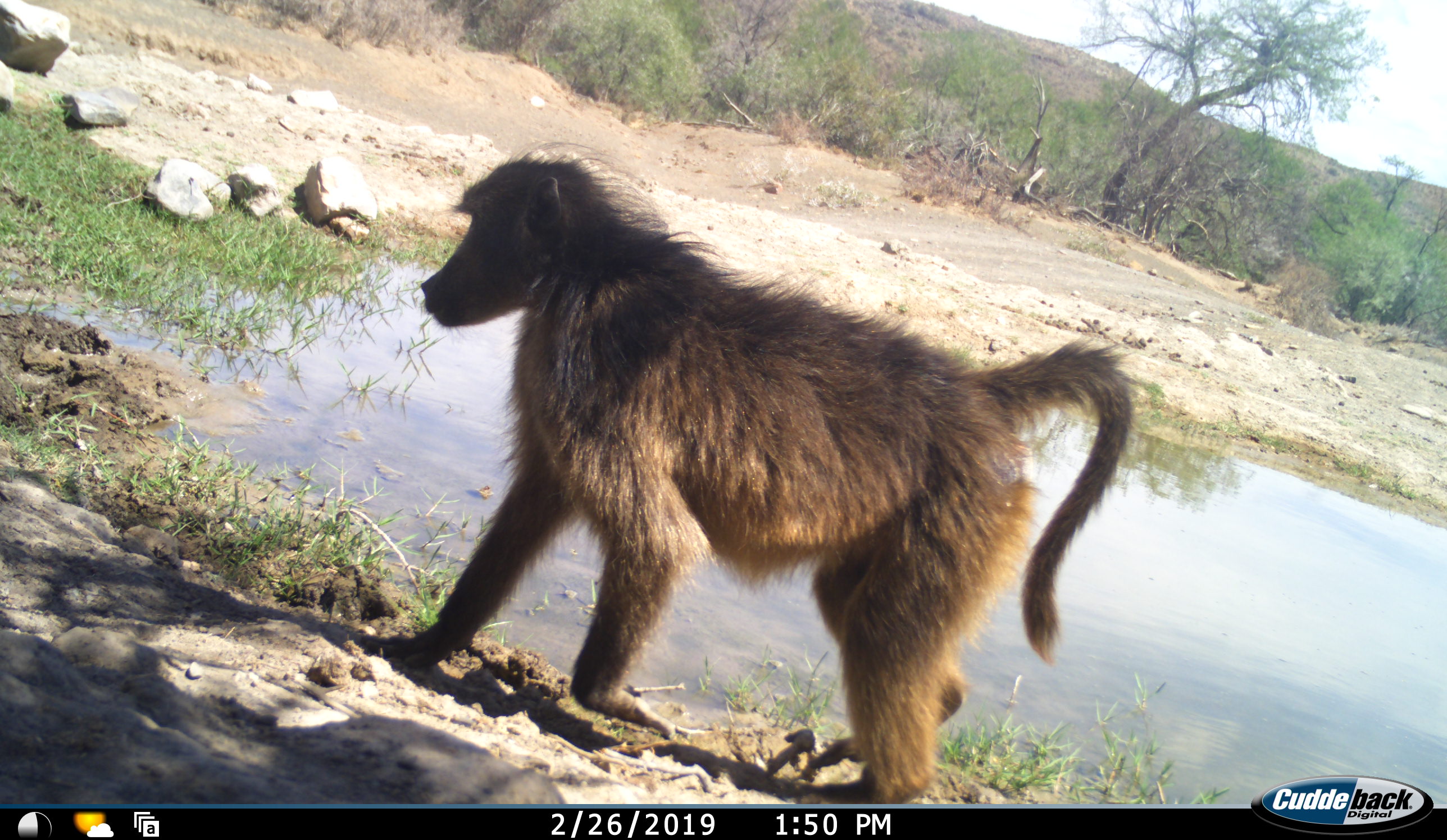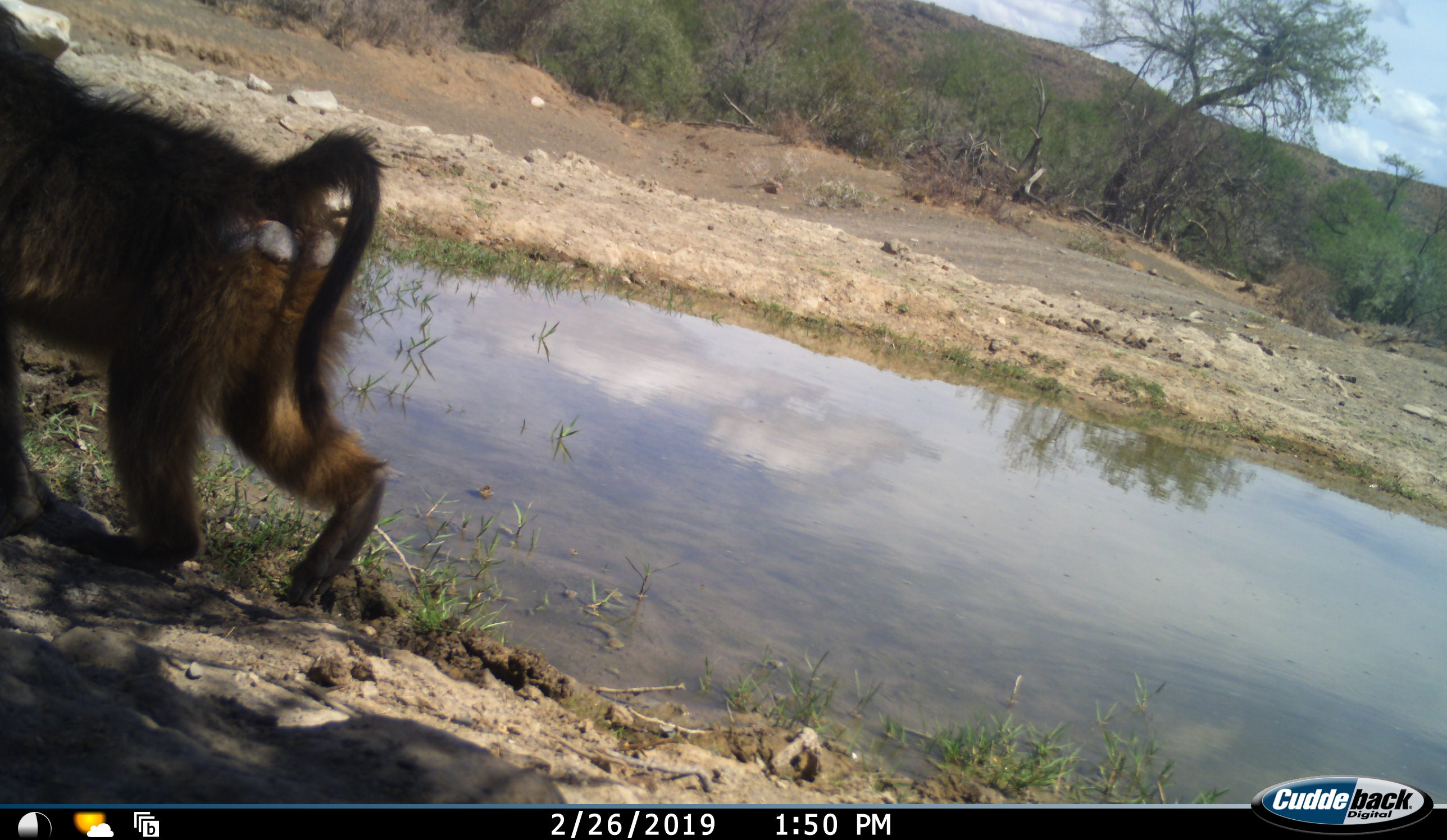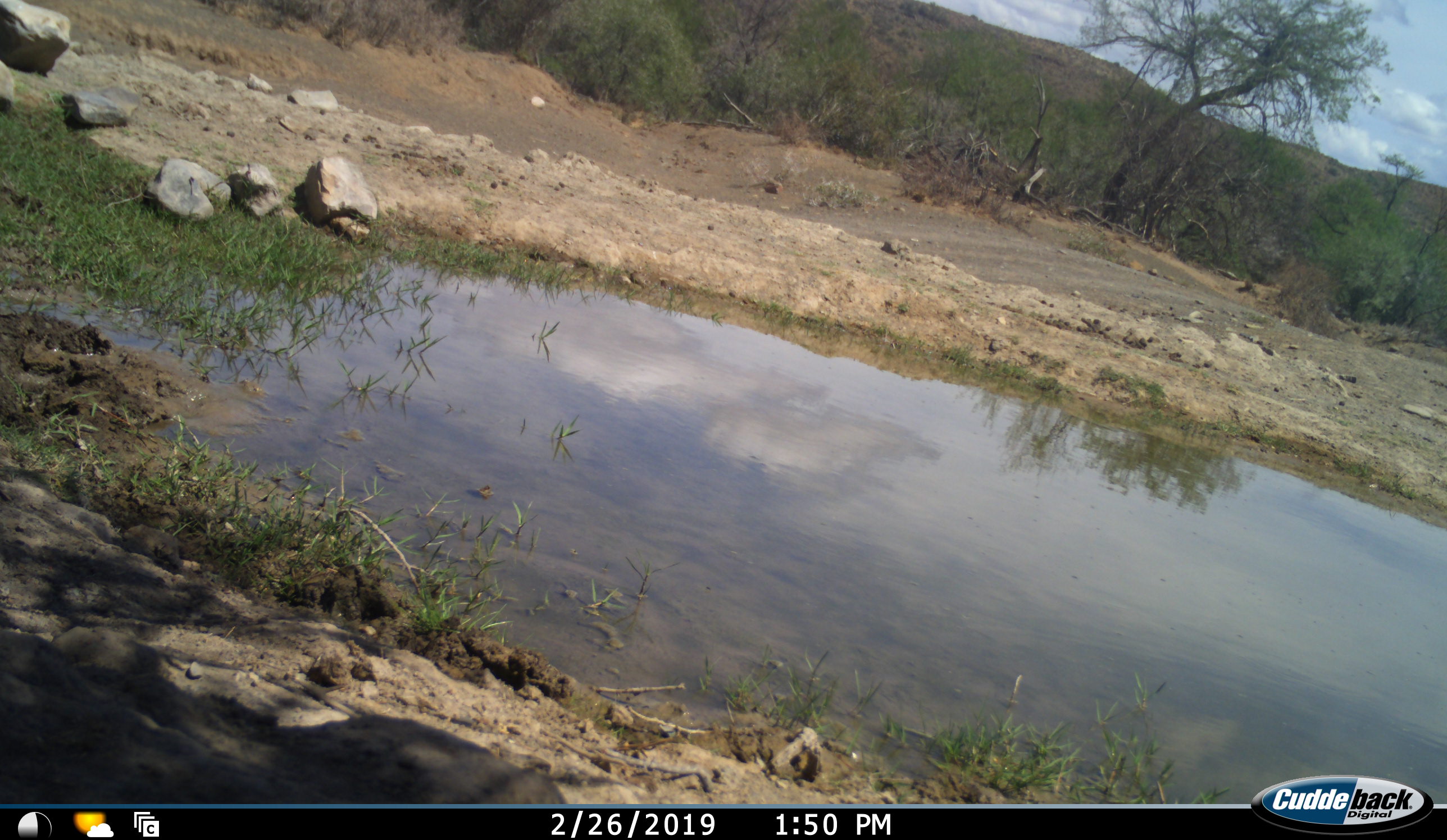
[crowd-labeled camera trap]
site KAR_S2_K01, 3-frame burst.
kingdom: Animalia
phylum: Chordata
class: Mammalia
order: Primates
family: Cercopithecidae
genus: Papio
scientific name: Papio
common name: baboon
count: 1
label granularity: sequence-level